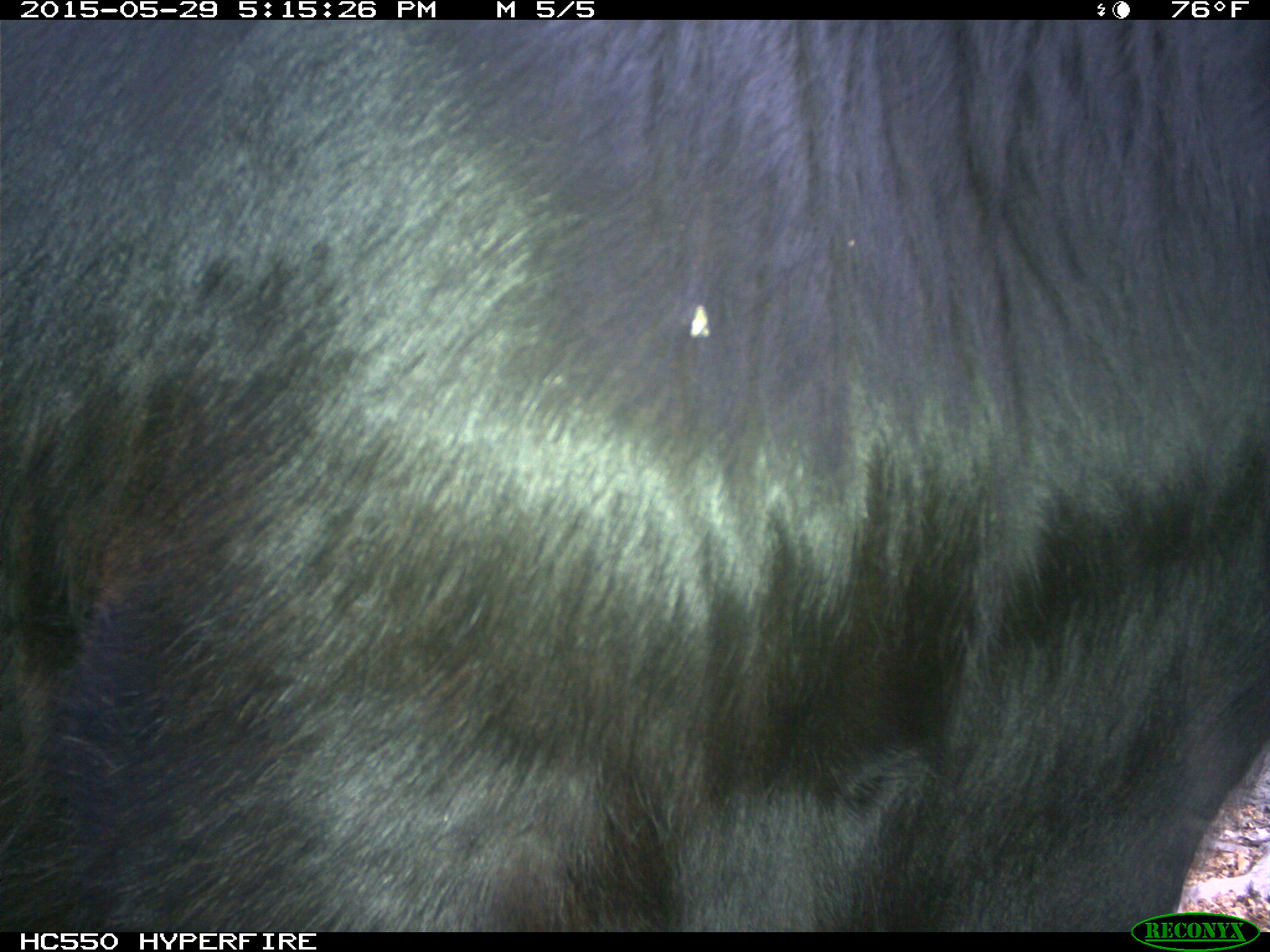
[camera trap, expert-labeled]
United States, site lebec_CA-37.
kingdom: Animalia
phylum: Chordata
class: Mammalia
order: Artiodactyla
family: Bovidae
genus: Bos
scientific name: Bos taurus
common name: domestic cow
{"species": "Bos taurus (domestic cow)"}